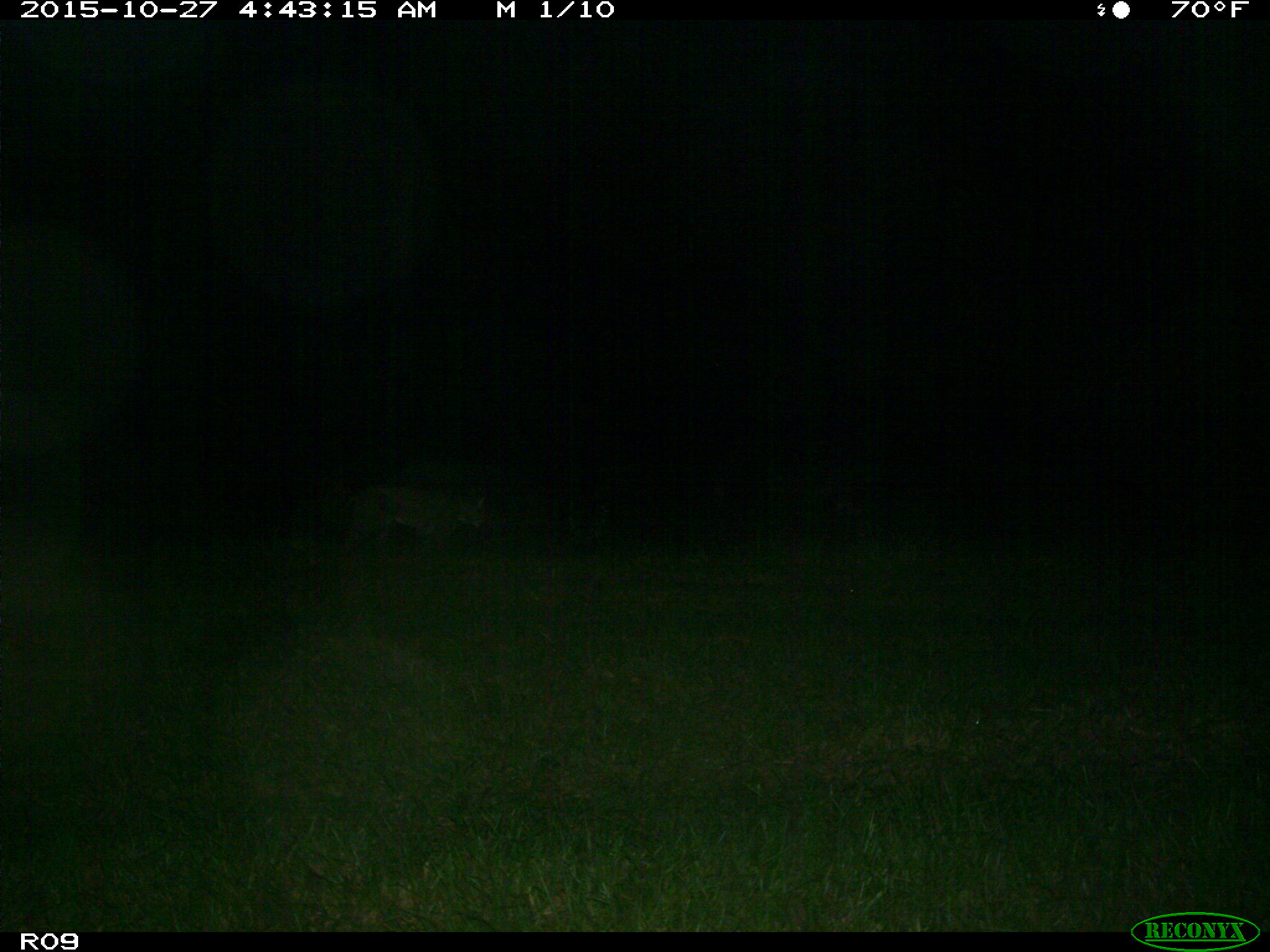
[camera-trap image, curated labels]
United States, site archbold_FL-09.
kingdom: Animalia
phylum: Chordata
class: Mammalia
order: Carnivora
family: Felidae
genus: Lynx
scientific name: Lynx rufus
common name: bobcat